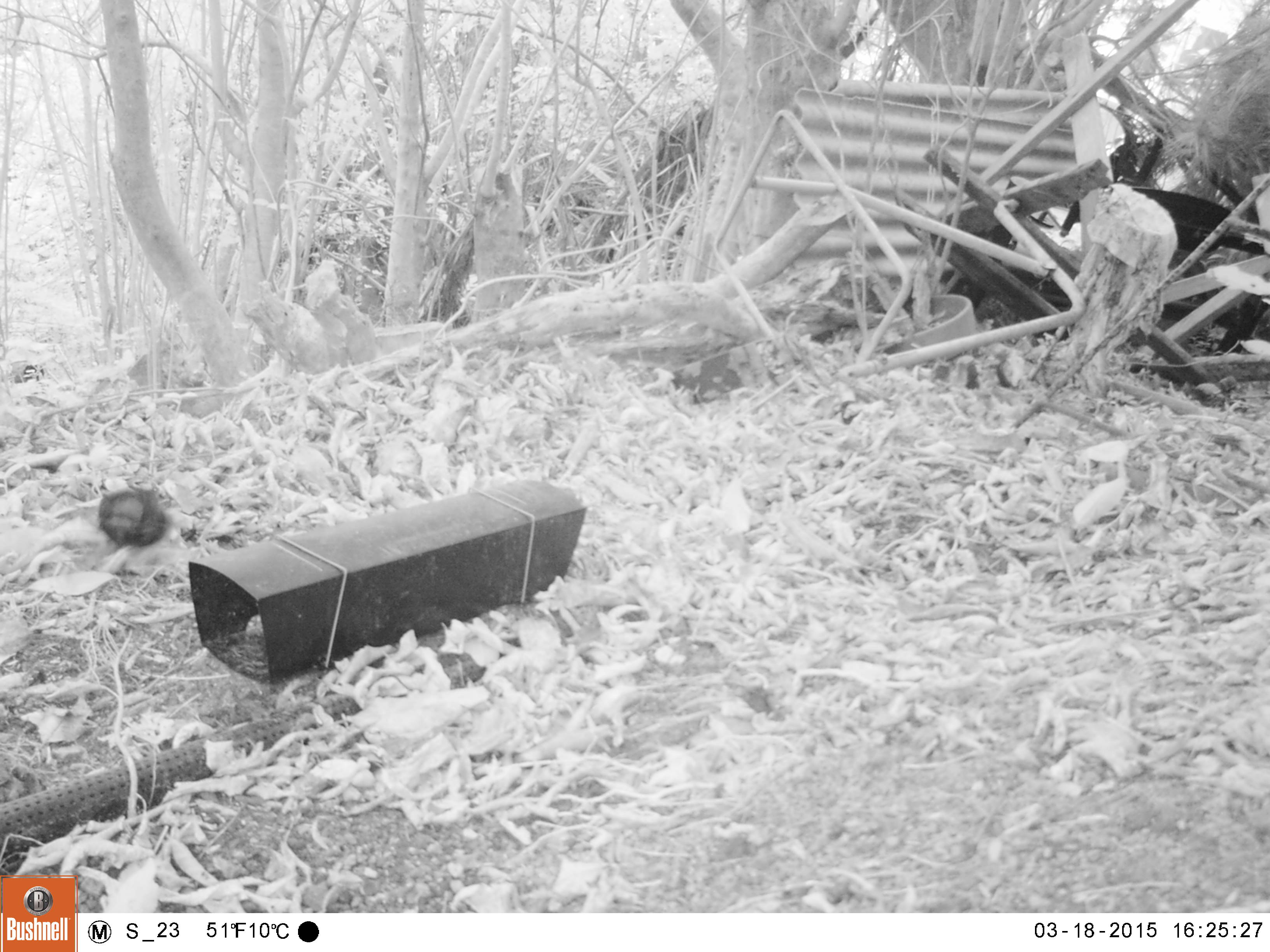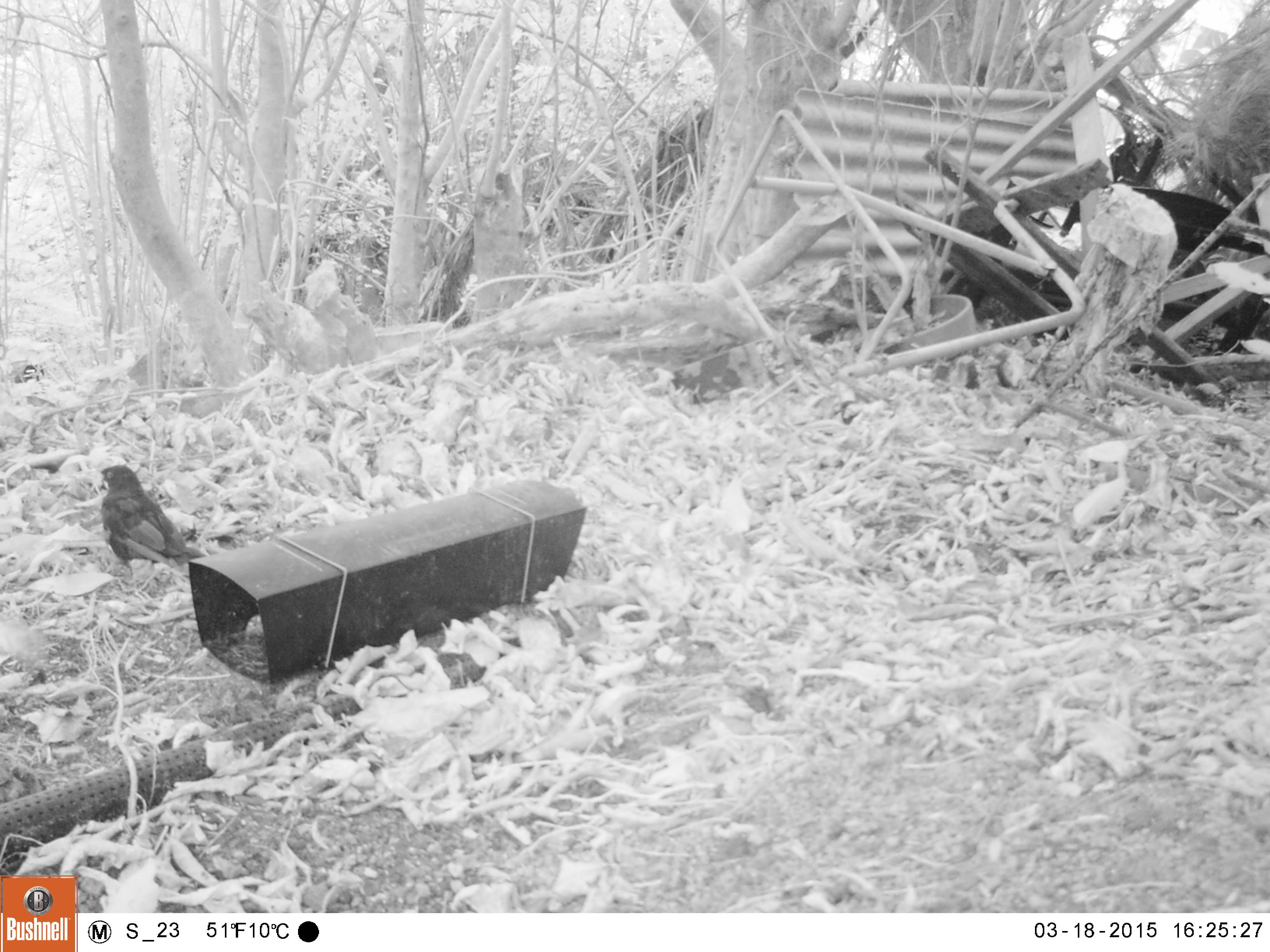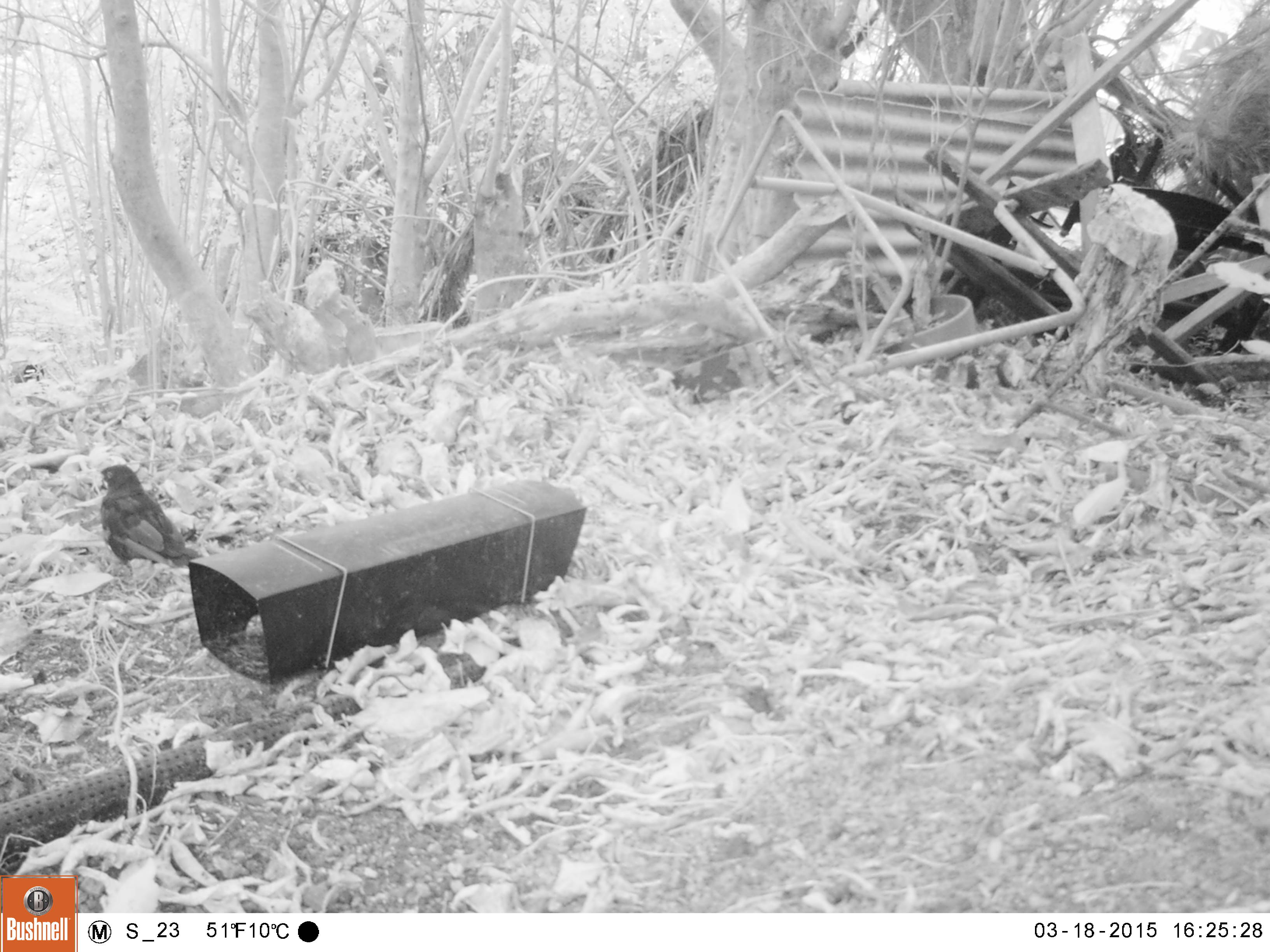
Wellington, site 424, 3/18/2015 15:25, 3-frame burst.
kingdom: Animalia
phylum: Chordata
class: Aves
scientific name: Aves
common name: bird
Bird (Aves).